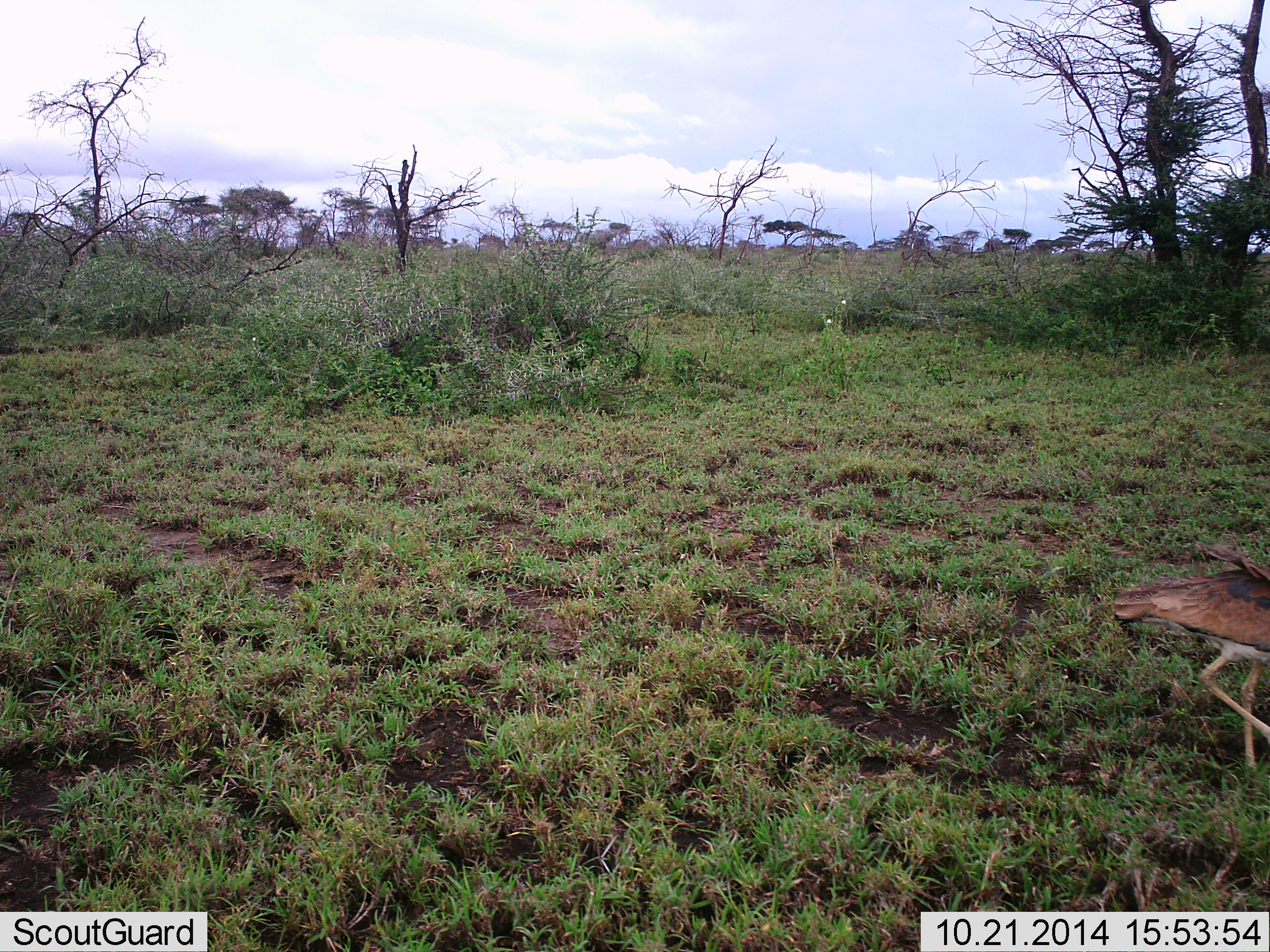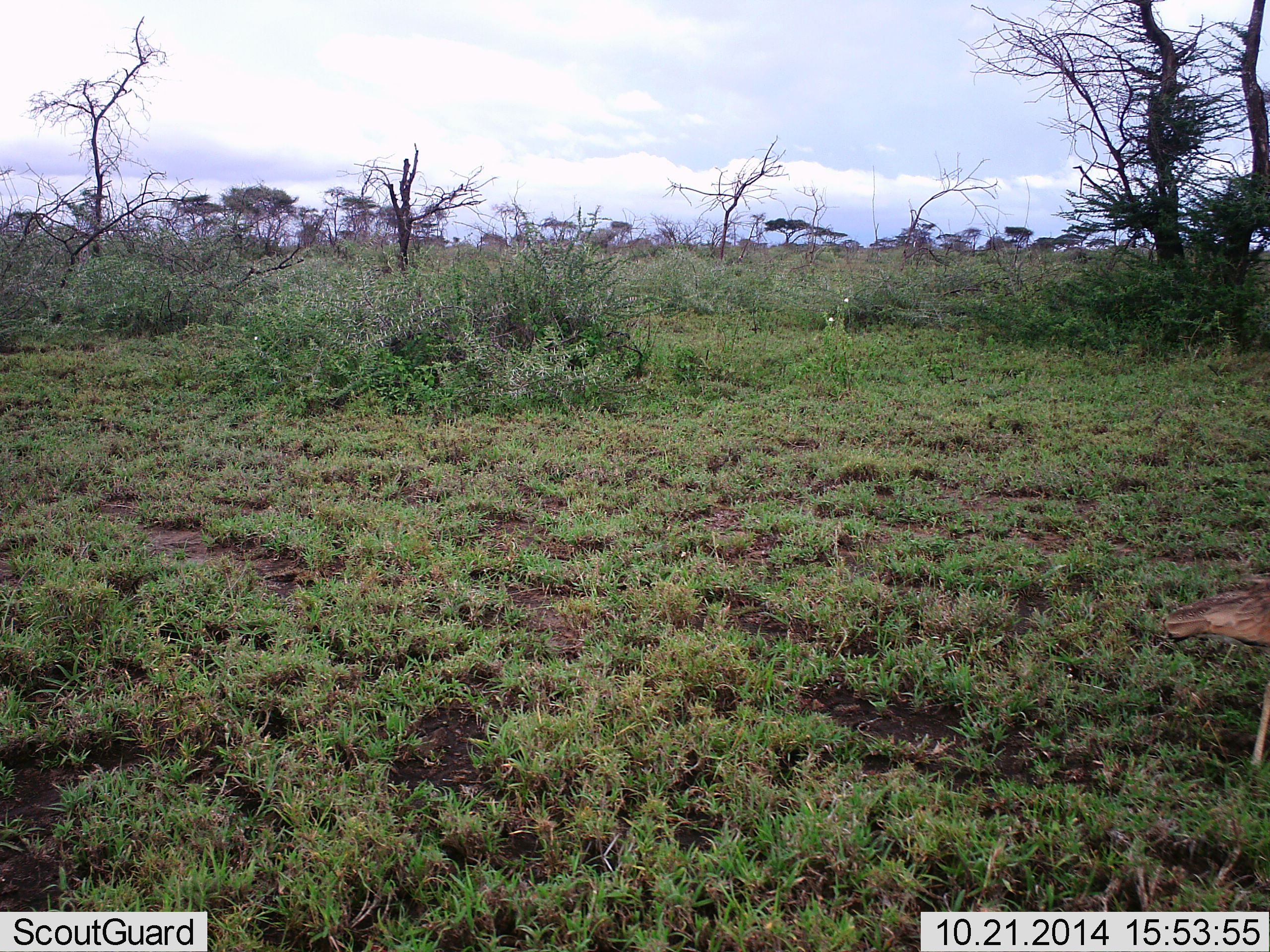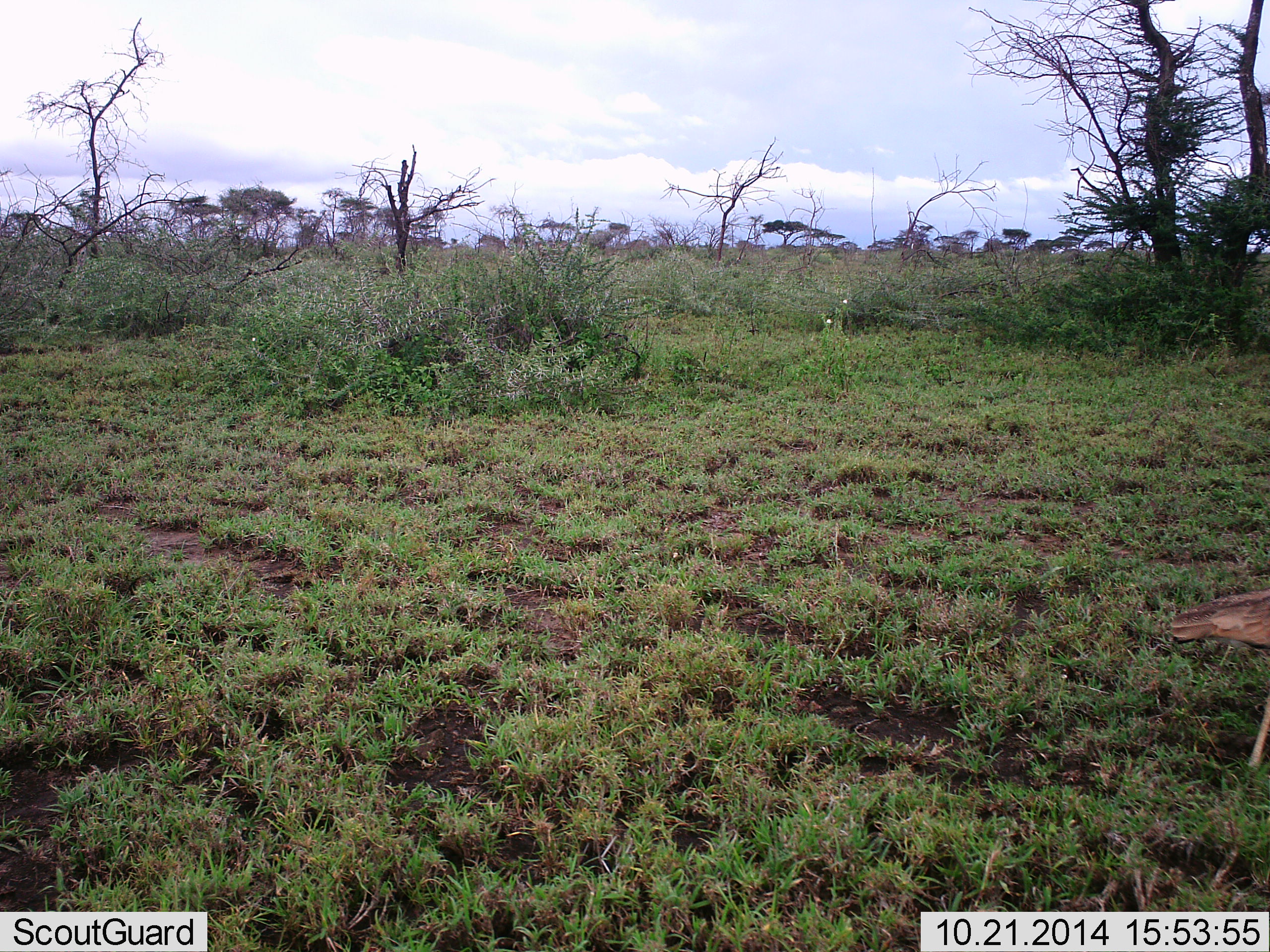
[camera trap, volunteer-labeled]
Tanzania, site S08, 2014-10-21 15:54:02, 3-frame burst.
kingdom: Animalia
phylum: Chordata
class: Aves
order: Otidiformes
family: Otididae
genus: Ardeotis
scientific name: Ardeotis kori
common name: kori bustard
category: koribustard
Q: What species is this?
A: Koribustard (kori bustard) (Ardeotis kori).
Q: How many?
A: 1.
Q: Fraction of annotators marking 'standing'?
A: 10%.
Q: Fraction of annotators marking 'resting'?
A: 0%.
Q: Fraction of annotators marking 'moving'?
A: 90%.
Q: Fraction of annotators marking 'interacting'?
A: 0%.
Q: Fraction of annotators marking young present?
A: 0%.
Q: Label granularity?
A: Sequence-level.